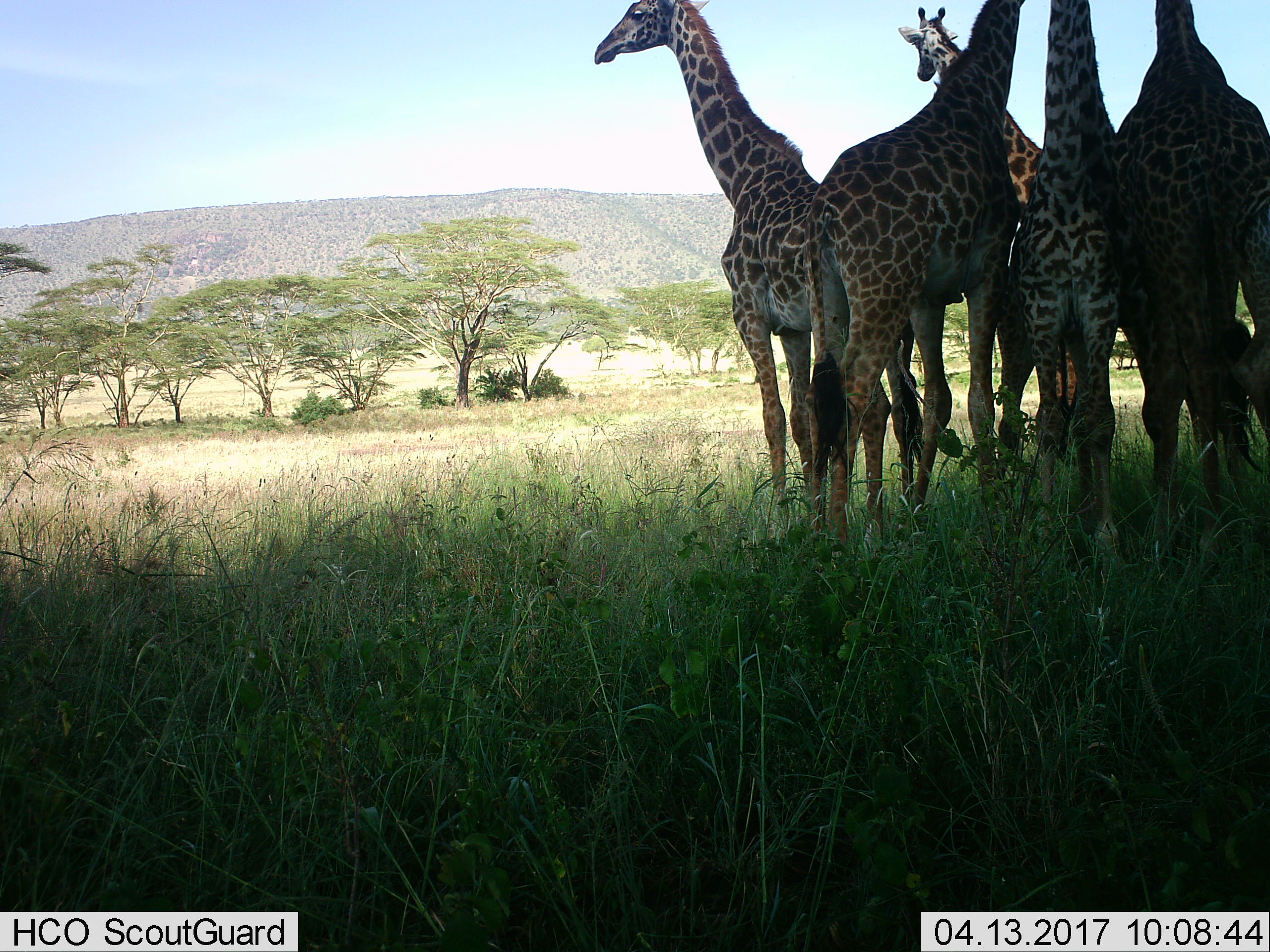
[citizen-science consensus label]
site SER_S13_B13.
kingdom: Animalia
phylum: Chordata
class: Mammalia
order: Artiodactyla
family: Giraffidae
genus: Giraffa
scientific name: Giraffa camelopardalis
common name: giraffe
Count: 5.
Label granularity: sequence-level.